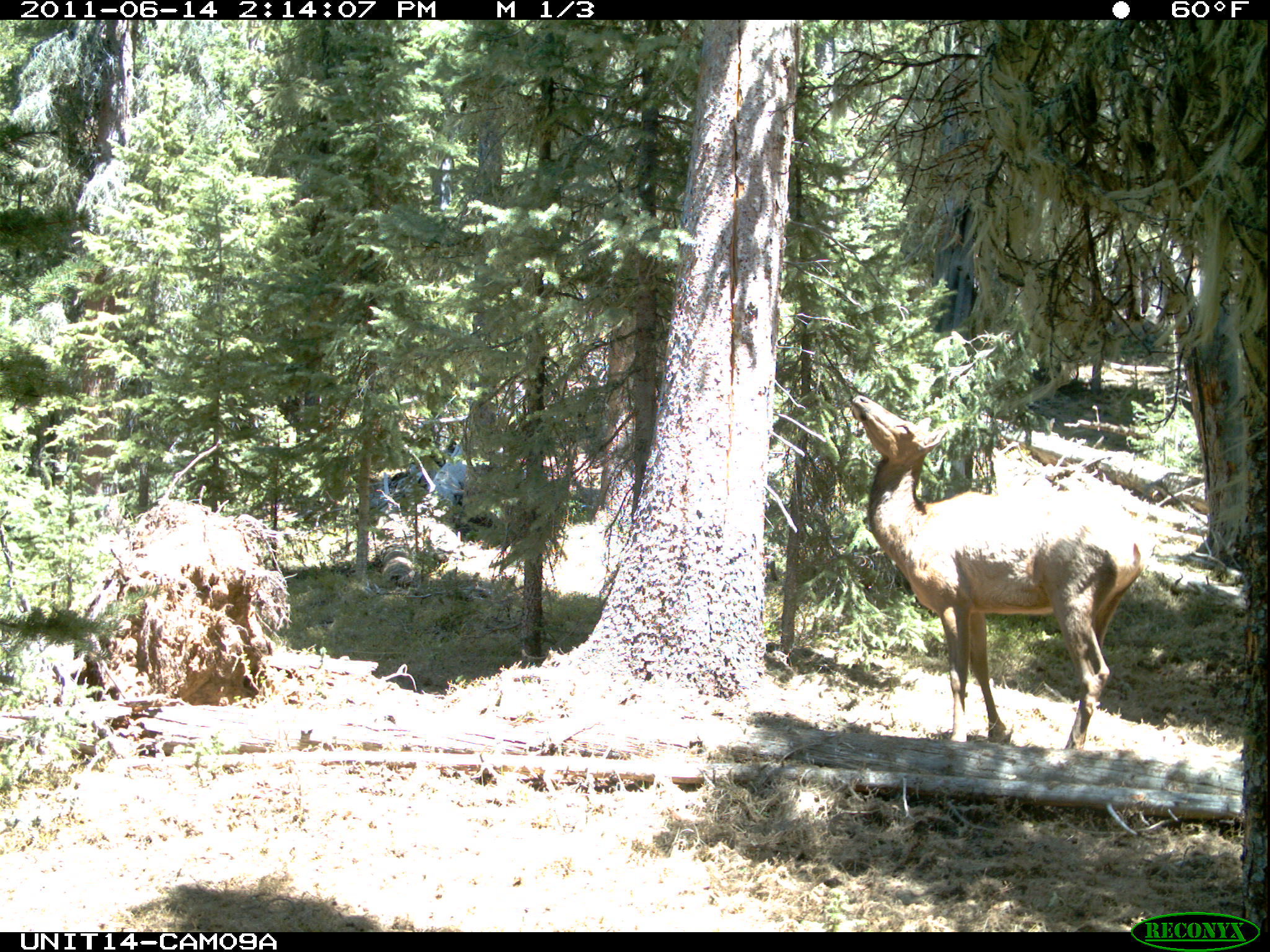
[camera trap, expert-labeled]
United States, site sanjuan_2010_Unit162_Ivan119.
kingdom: Animalia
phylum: Chordata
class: Mammalia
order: Artiodactyla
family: Cervidae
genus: Cervus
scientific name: Cervus elaphus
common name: red deer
Cervus elaphus (red deer).